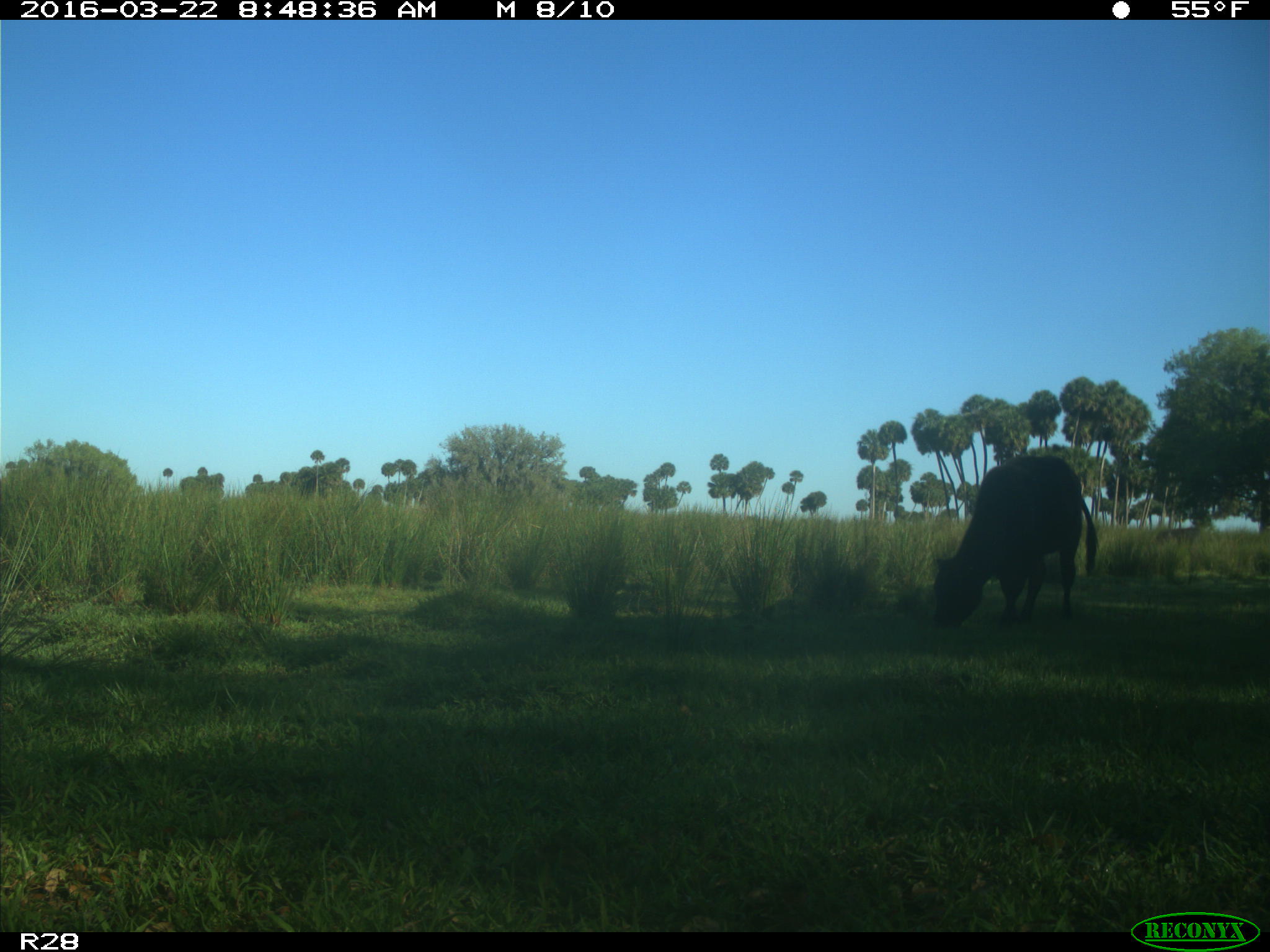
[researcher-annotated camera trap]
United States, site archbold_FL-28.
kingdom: Animalia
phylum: Chordata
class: Mammalia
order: Artiodactyla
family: Bovidae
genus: Bos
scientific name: Bos taurus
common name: domestic cow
Bos taurus (domestic cow).